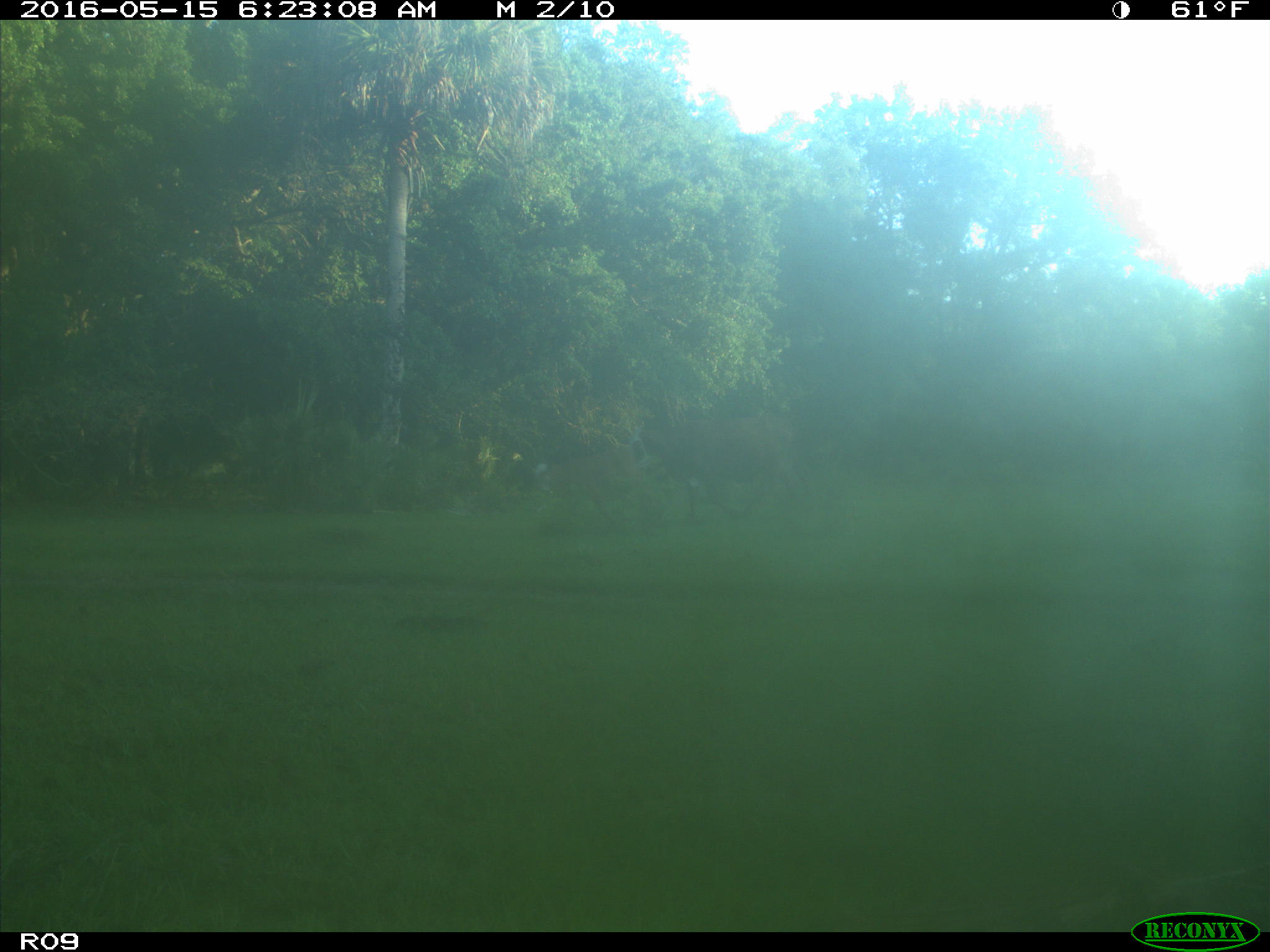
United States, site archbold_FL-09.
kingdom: Animalia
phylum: Chordata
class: Mammalia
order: Artiodactyla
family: Bovidae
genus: Bos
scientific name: Bos taurus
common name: domestic cow